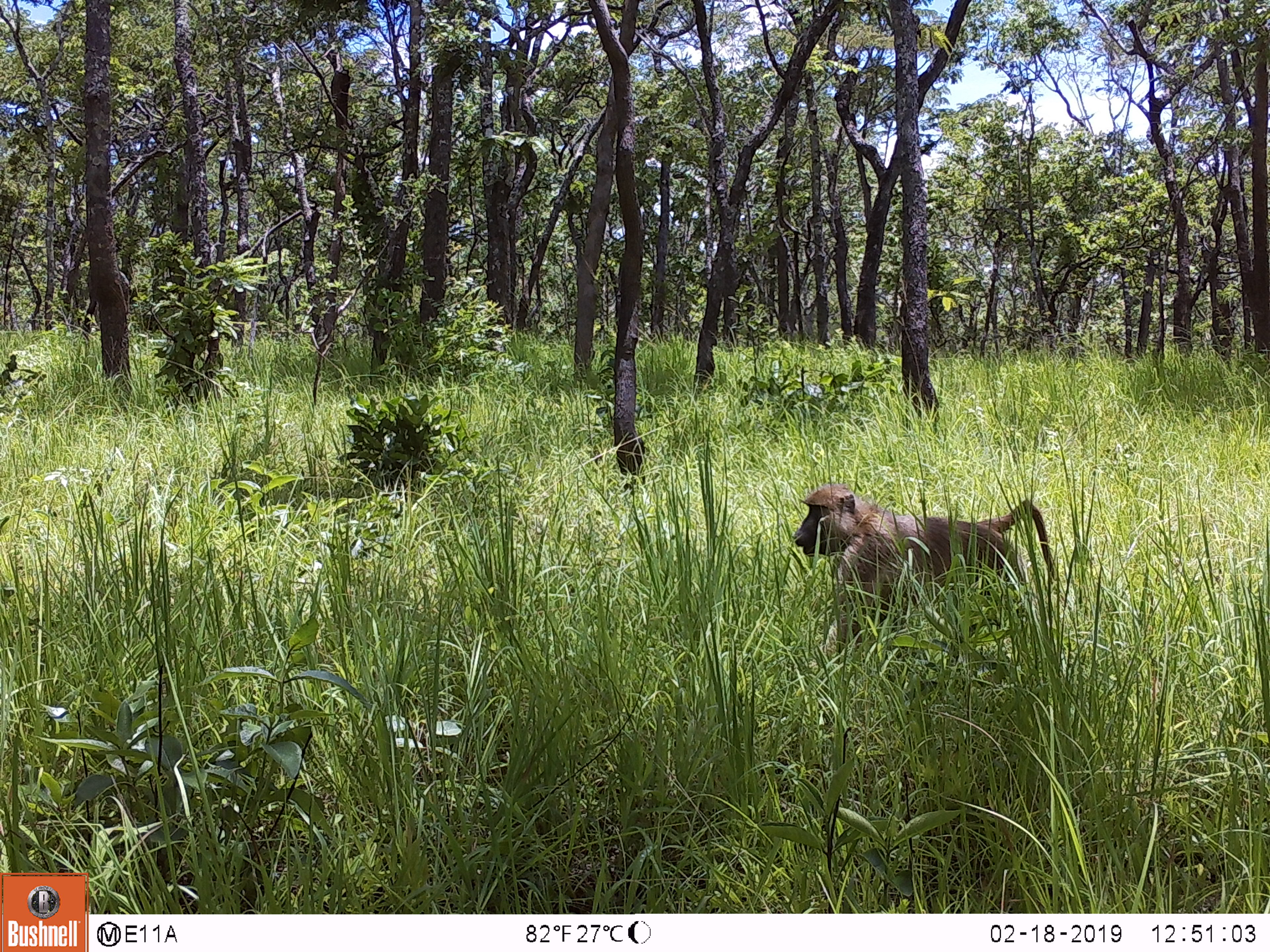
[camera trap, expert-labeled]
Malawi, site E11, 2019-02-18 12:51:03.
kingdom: Animalia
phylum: Chordata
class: Mammalia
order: Primates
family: Cercopithecidae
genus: Papio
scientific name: Papio cynocephalus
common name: yellow baboon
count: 1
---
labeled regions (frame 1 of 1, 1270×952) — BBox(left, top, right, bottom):
yellow baboon: BBox(794, 479, 1061, 631)